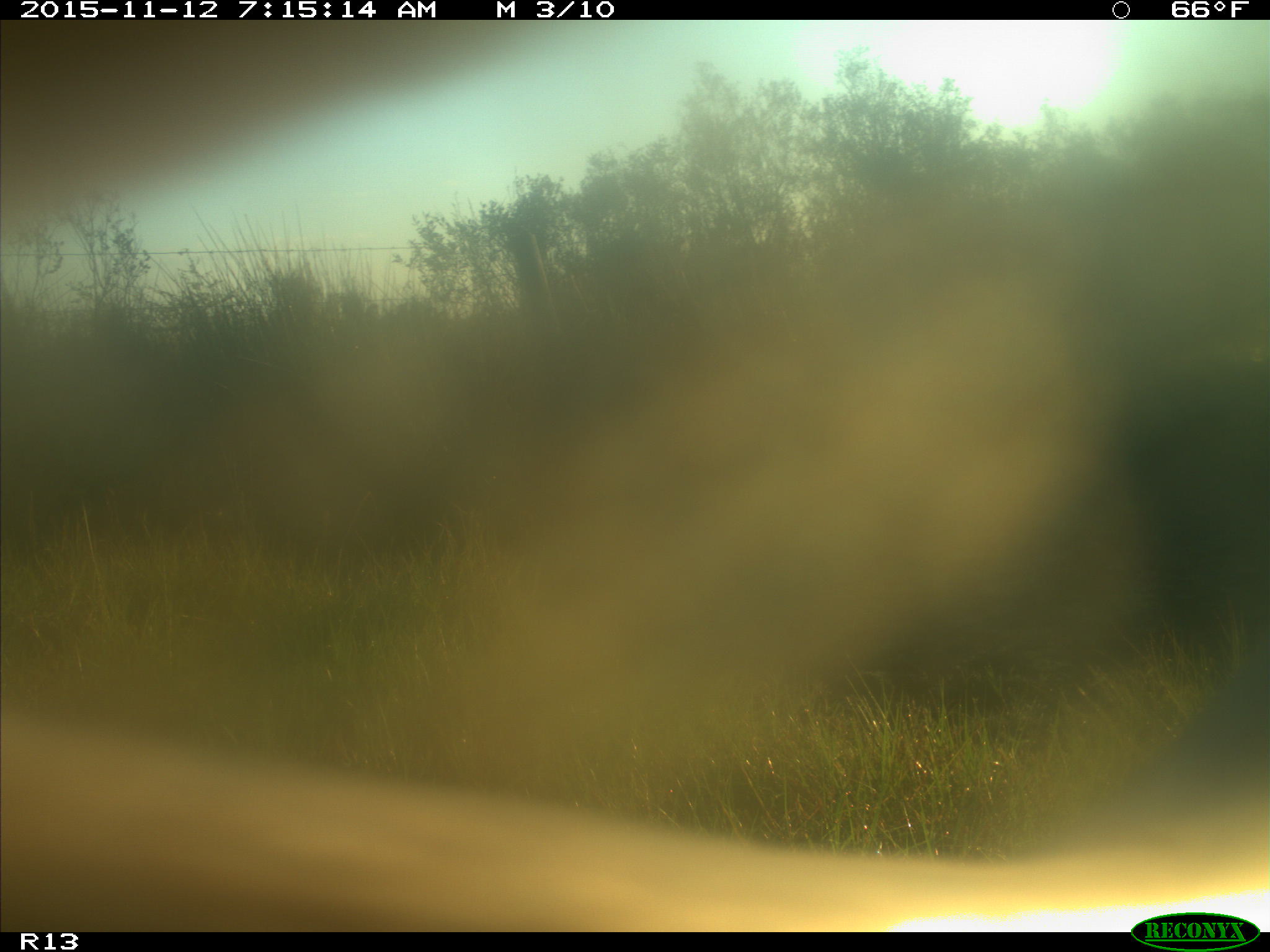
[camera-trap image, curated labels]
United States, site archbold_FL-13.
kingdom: Animalia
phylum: Chordata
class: Mammalia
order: Artiodactyla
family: Bovidae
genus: Bos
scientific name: Bos taurus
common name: domestic cow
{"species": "Bos taurus (domestic cow)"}